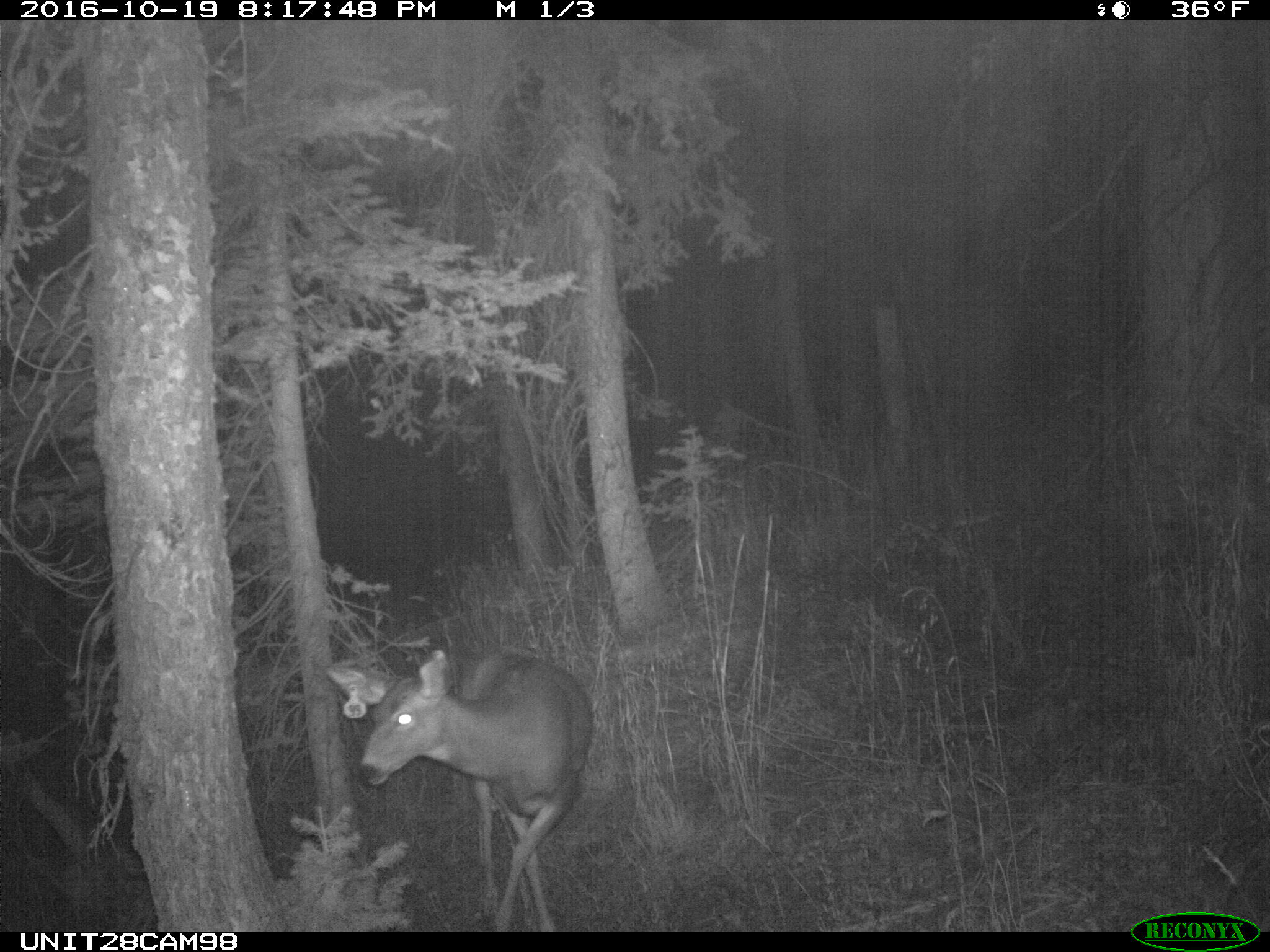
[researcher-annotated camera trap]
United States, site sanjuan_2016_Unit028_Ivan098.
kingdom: Animalia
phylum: Chordata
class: Mammalia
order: Artiodactyla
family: Cervidae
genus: Odocoileus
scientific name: Odocoileus hemionus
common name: mule deer